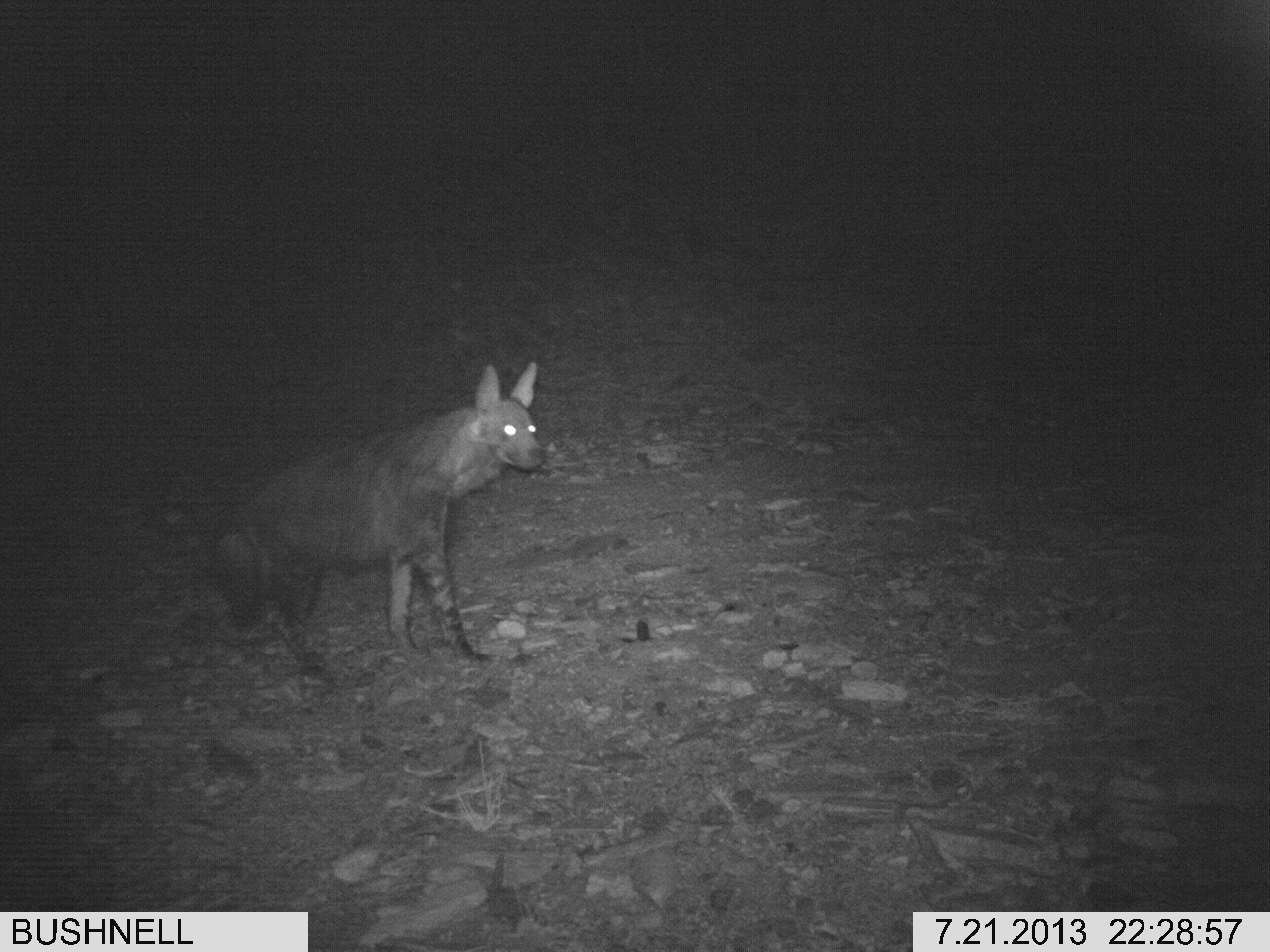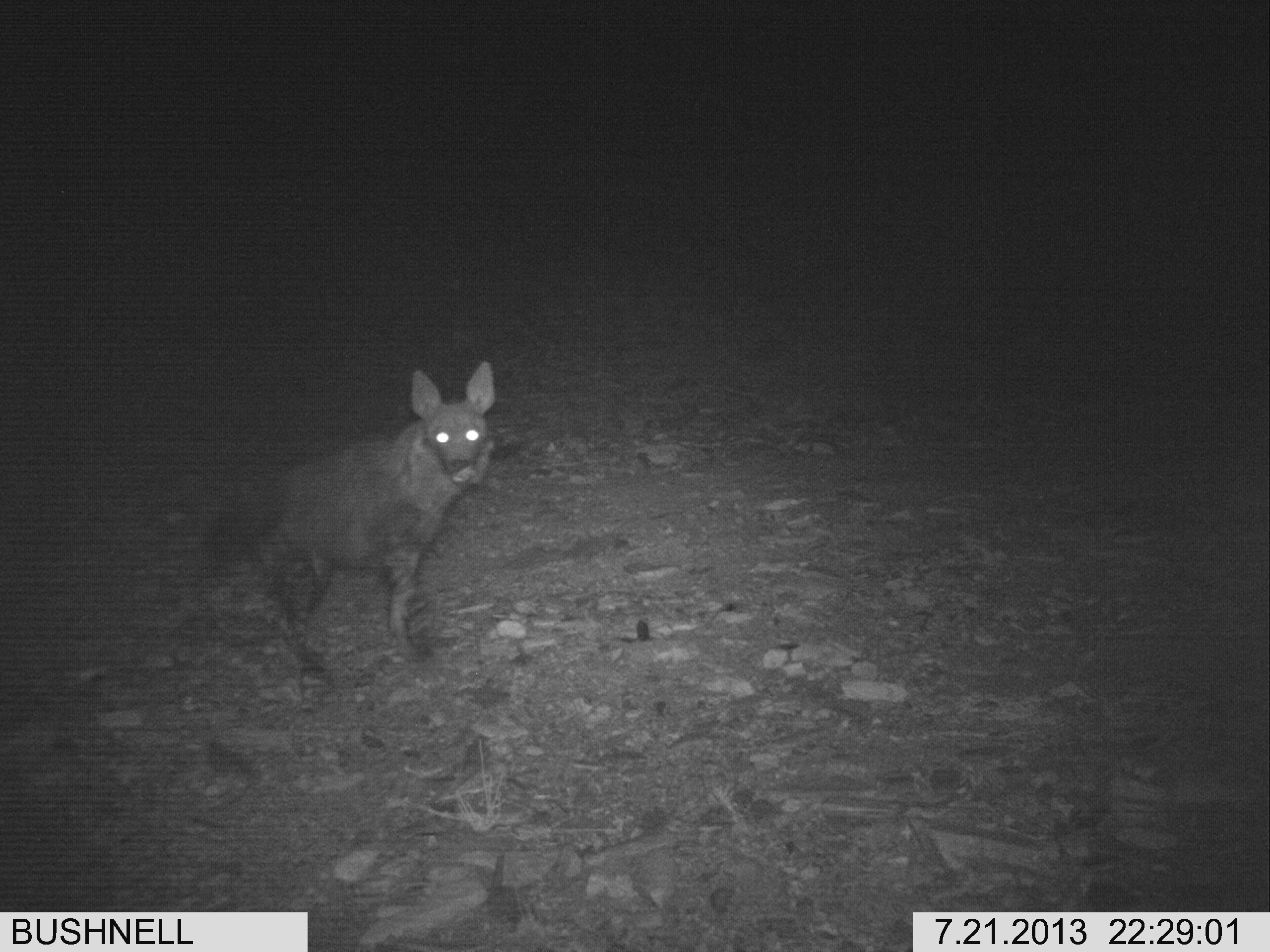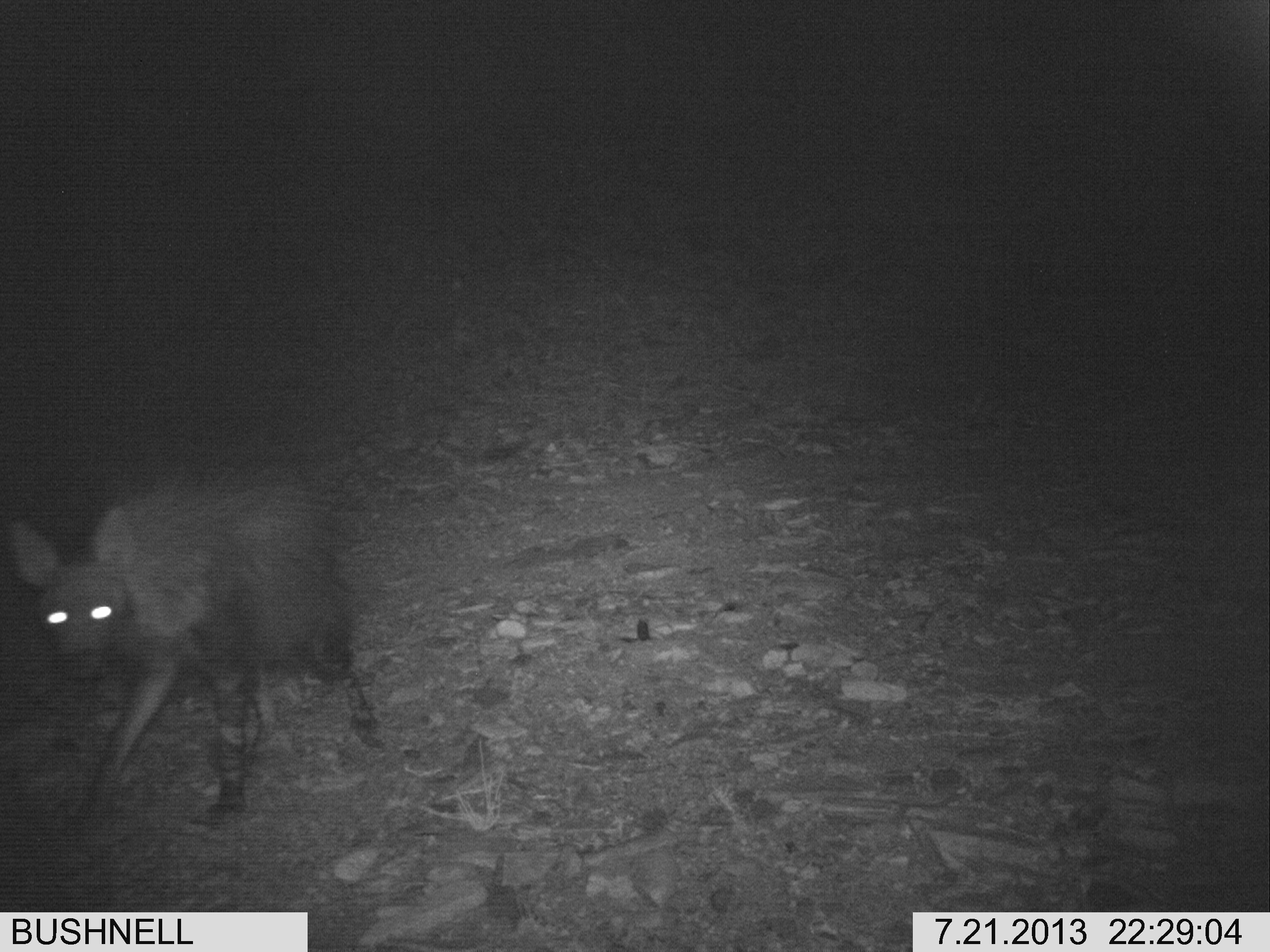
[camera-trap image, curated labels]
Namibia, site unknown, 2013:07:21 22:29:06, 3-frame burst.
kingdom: Animalia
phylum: Chordata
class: Mammalia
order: Carnivora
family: Hyaenidae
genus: Parahyaena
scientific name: Parahyaena brunnea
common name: brown hyena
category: hyaena brunnea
Hyaena brunnea (brown hyena) (Parahyaena brunnea).